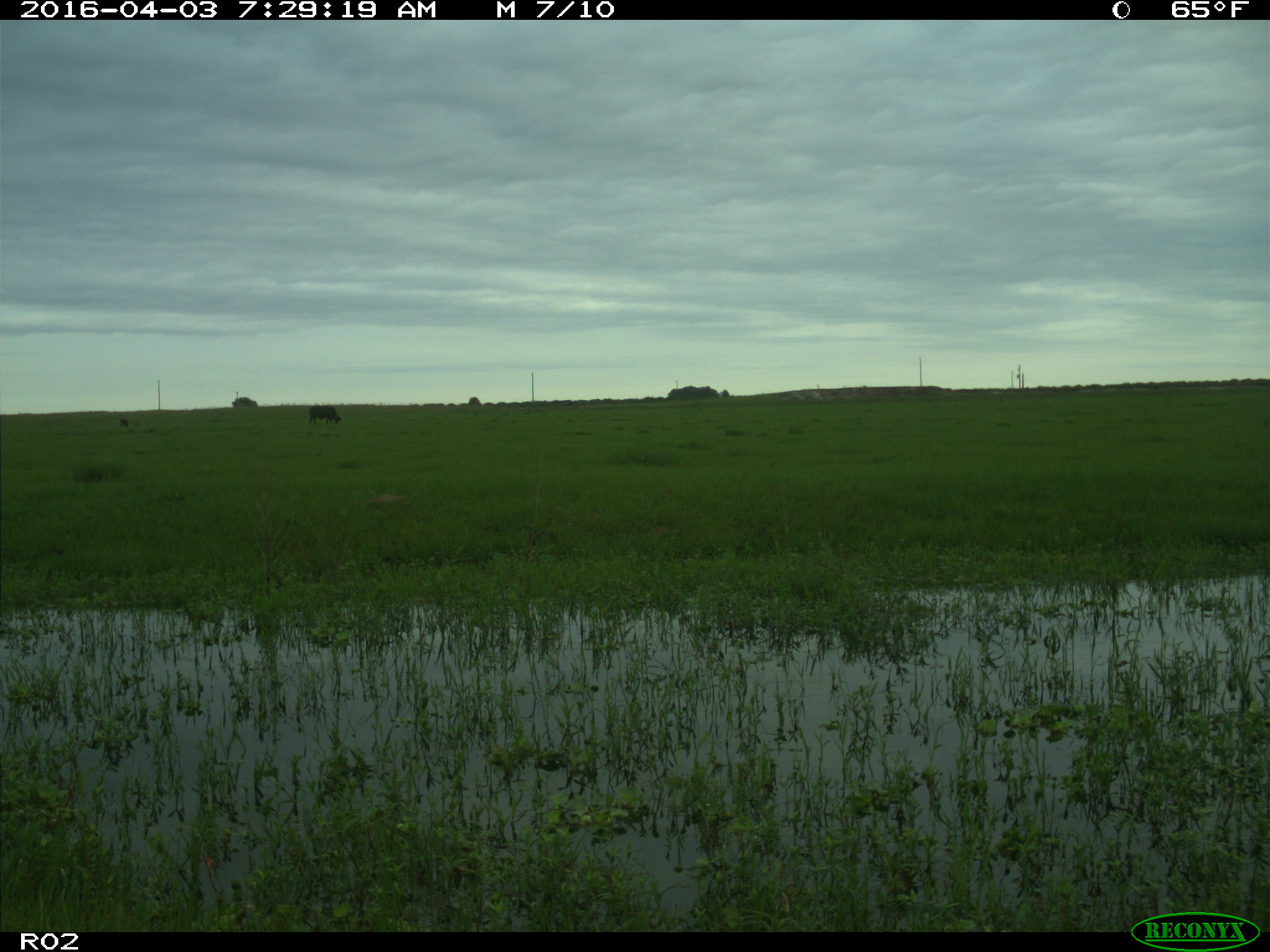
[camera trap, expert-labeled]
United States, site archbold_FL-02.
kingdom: Animalia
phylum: Chordata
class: Mammalia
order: Artiodactyla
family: Bovidae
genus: Bos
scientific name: Bos taurus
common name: domestic cow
Bos taurus (domestic cow).